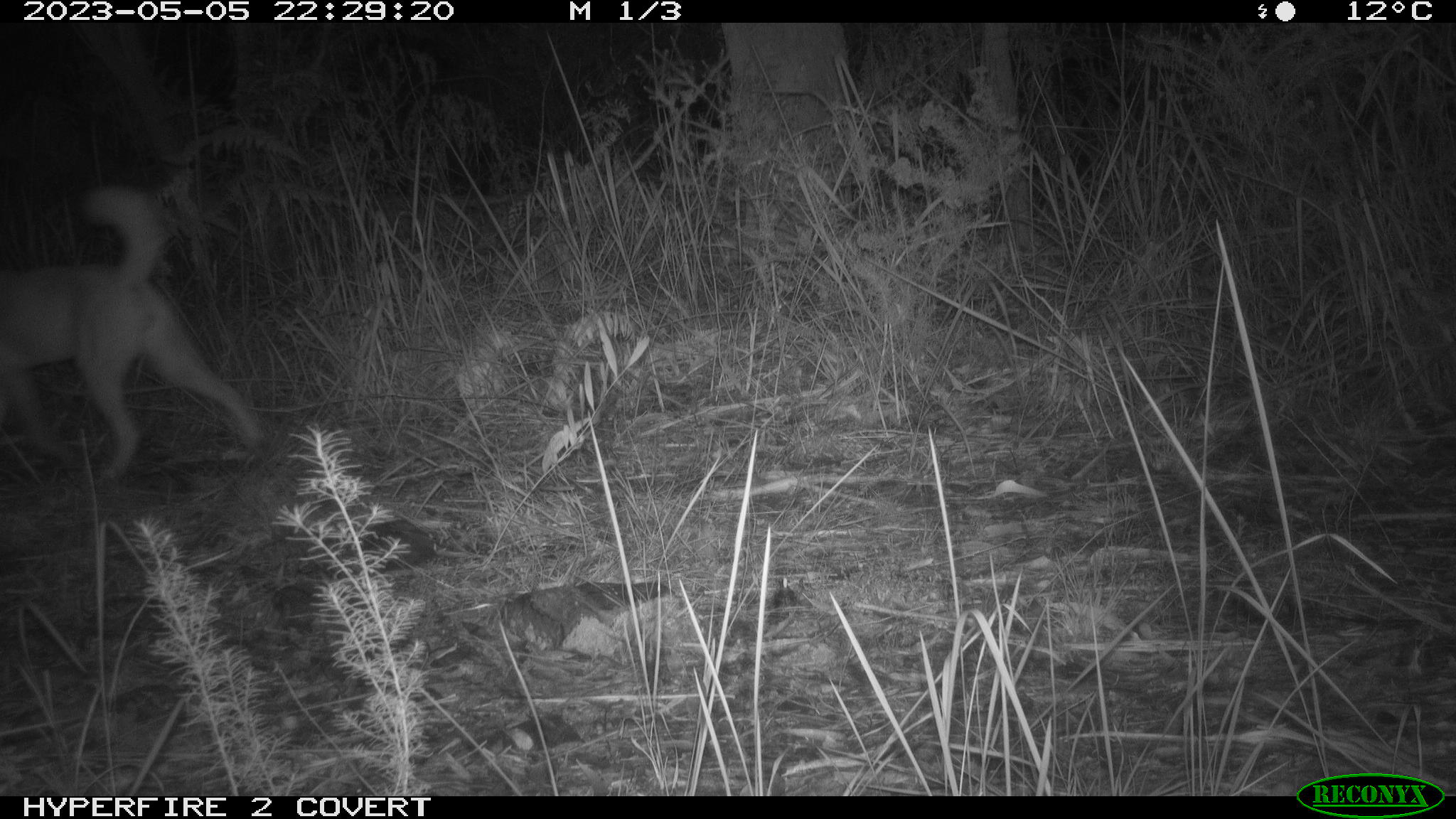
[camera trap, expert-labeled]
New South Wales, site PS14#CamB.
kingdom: Animalia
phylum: Chordata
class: Mammalia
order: Carnivora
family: Canidae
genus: Canis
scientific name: Canis familiaris dingo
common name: dingo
Dingo (Canis familiaris dingo).